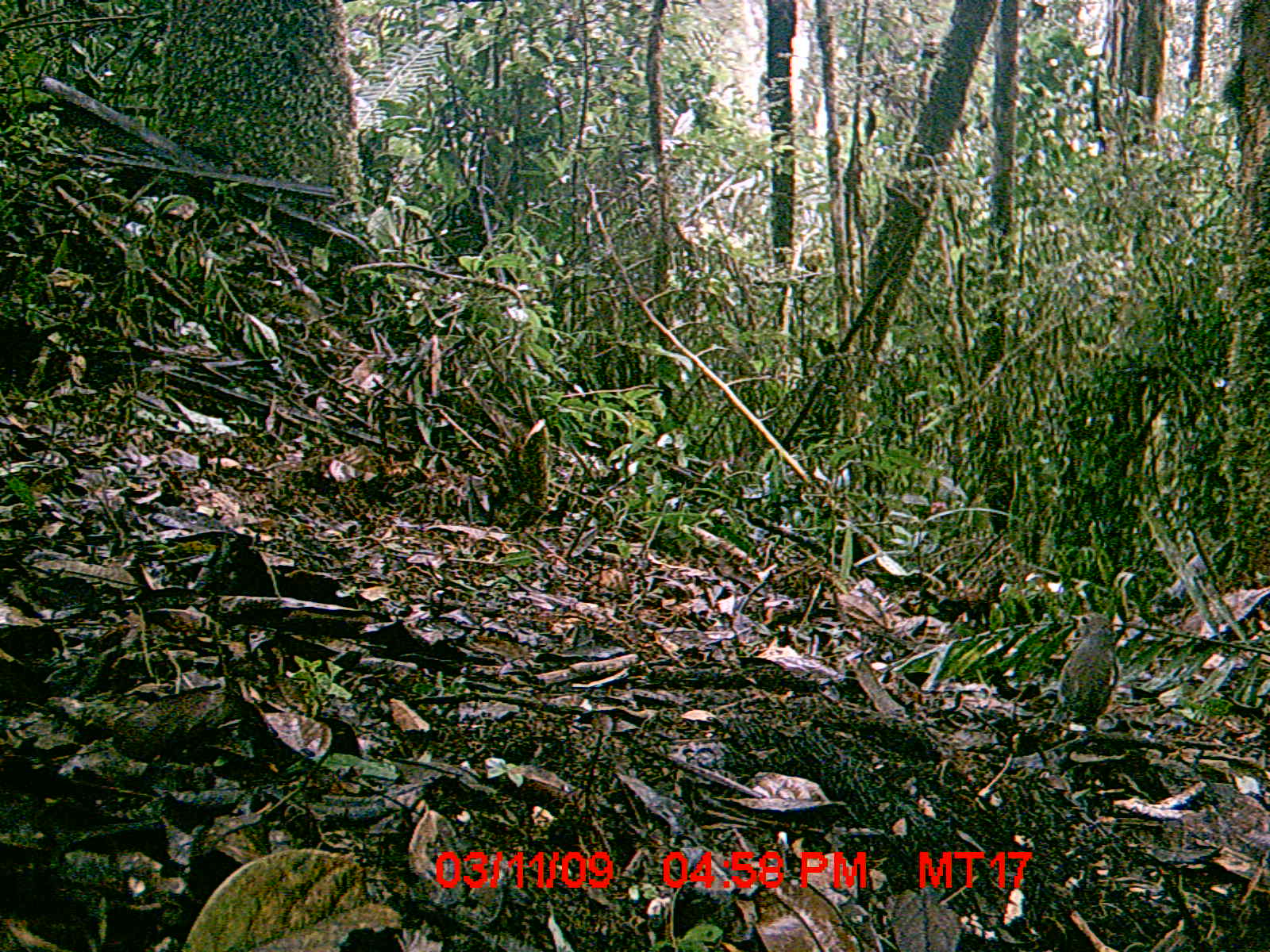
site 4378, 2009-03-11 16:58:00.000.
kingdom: Animalia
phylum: Chordata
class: Aves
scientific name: Aves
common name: bird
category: unknown bird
Unknown bird (bird) (Aves), count 1.